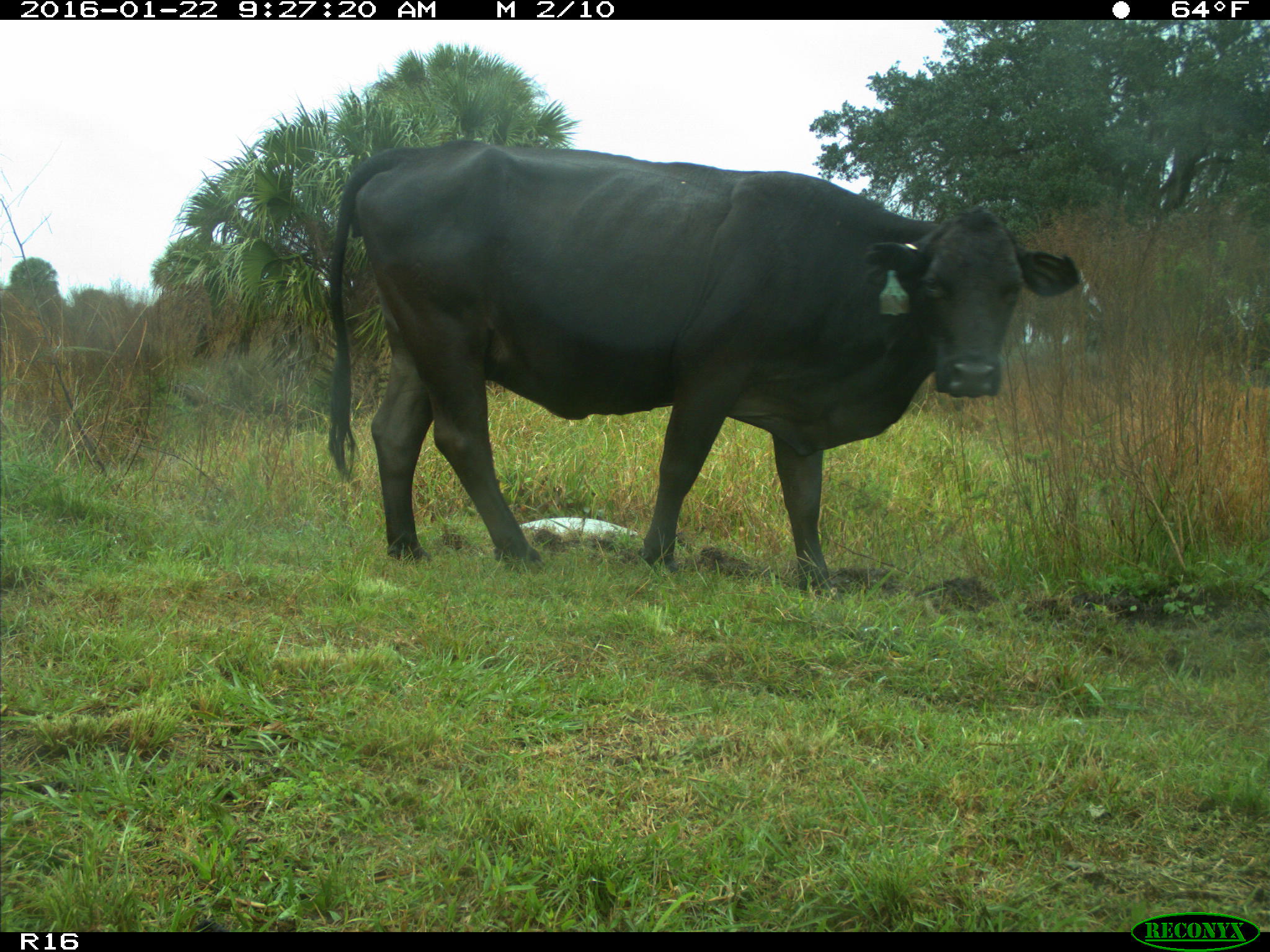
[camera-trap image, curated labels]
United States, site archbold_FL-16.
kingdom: Animalia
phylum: Chordata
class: Mammalia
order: Artiodactyla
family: Bovidae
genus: Bos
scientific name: Bos taurus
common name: domestic cow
Bos taurus (domestic cow).